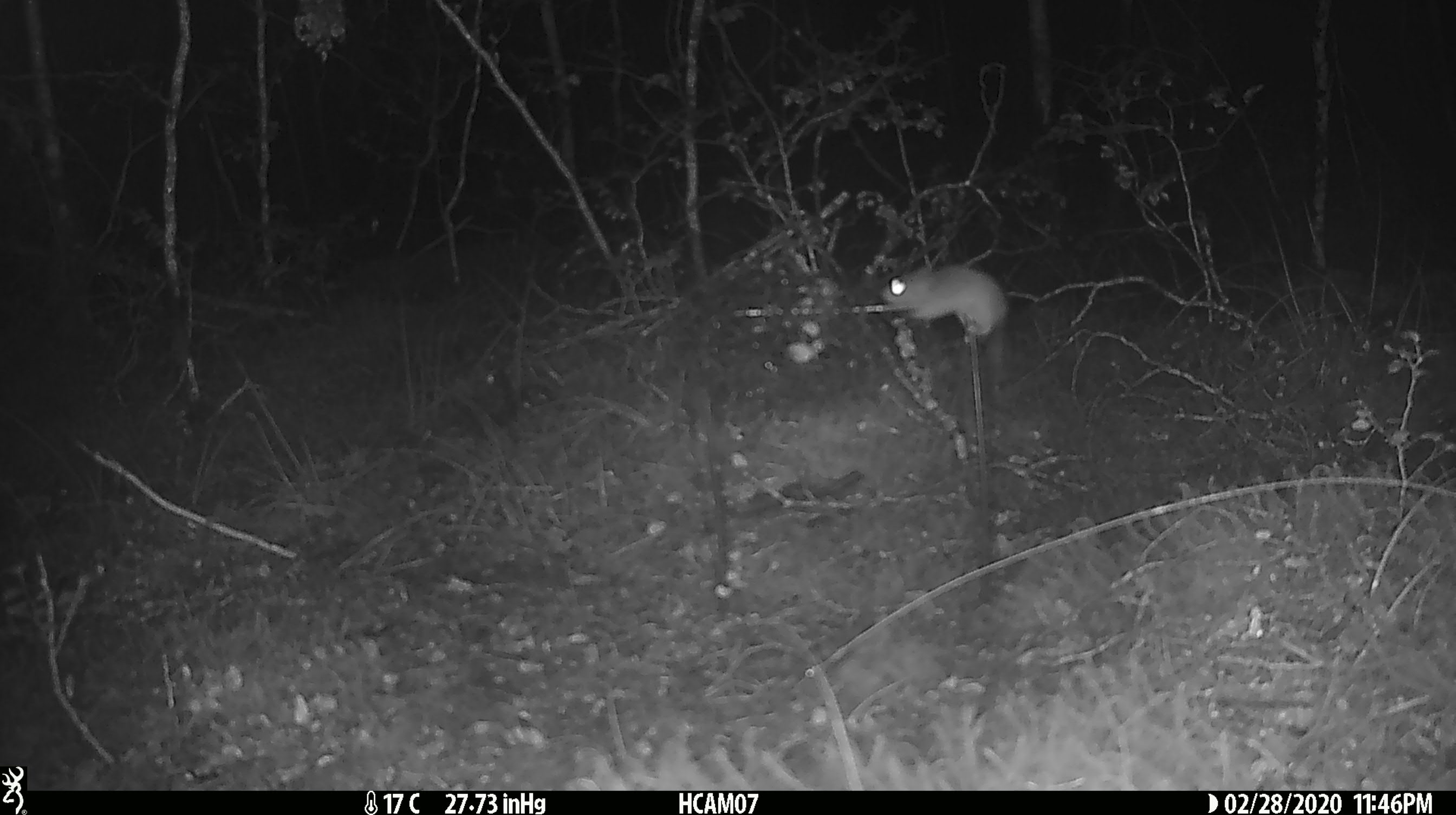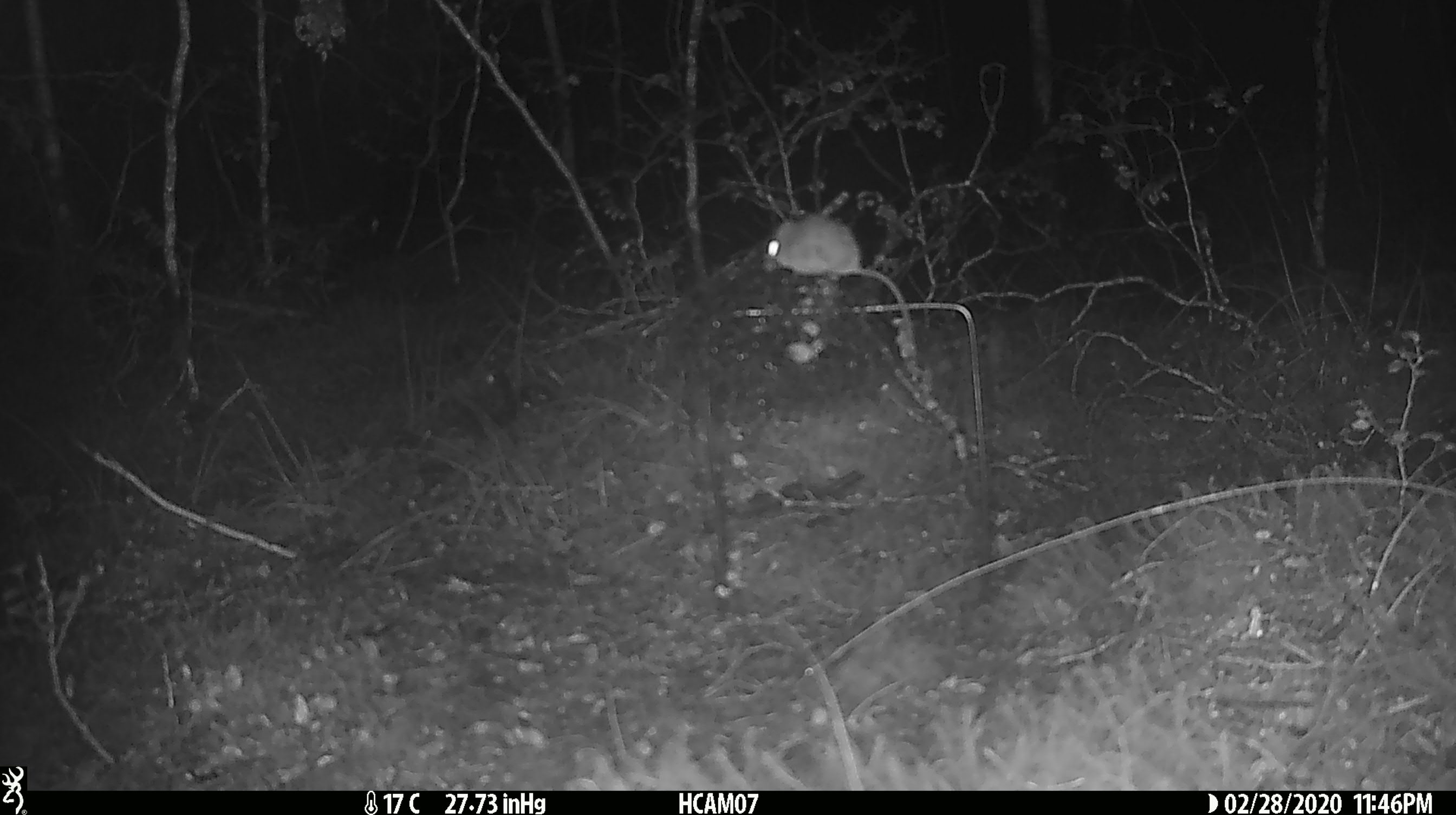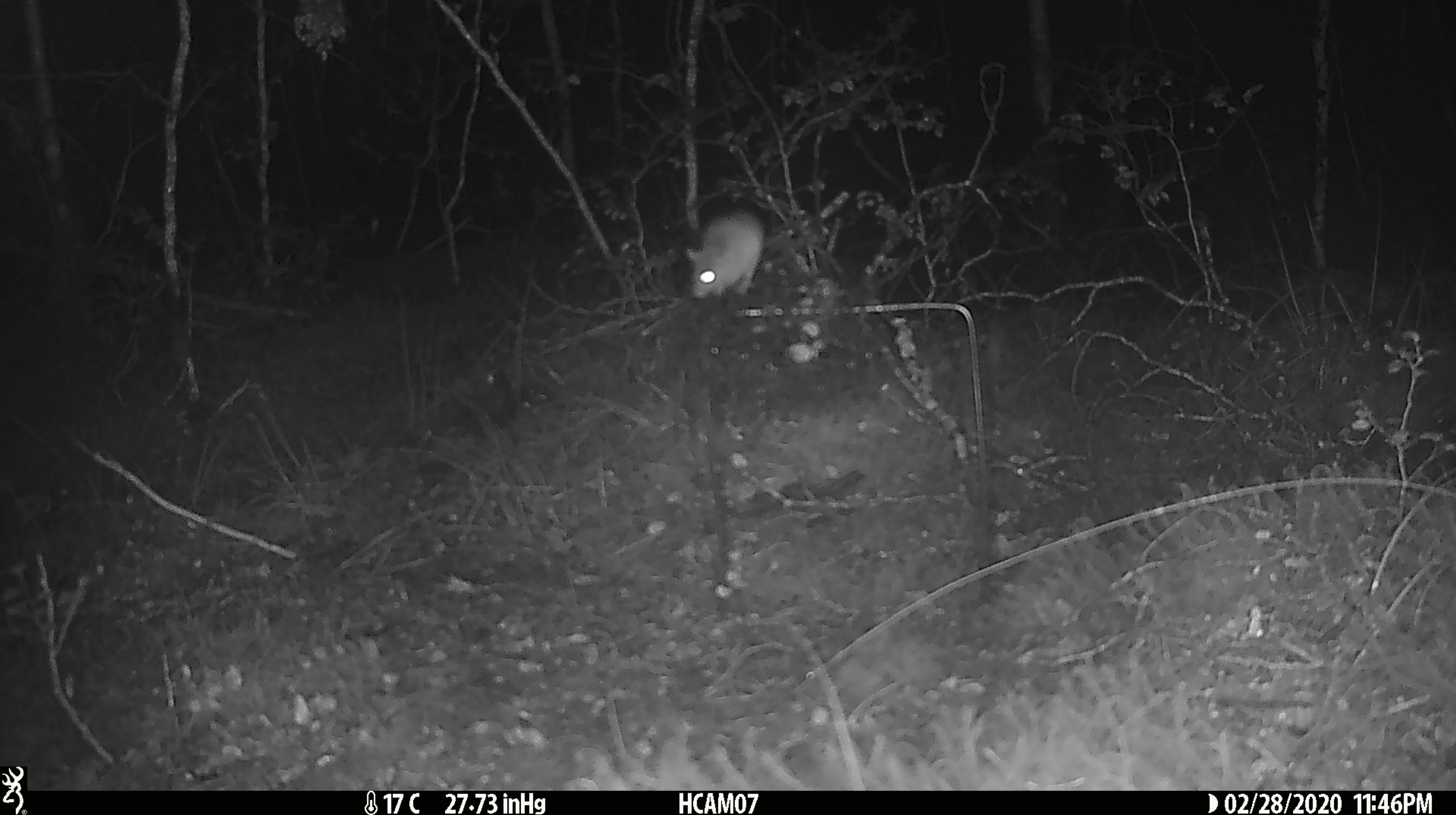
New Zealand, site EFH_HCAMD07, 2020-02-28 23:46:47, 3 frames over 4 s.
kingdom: Animalia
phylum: Chordata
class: Mammalia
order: Rodentia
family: Muridae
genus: Mus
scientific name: Mus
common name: mouse